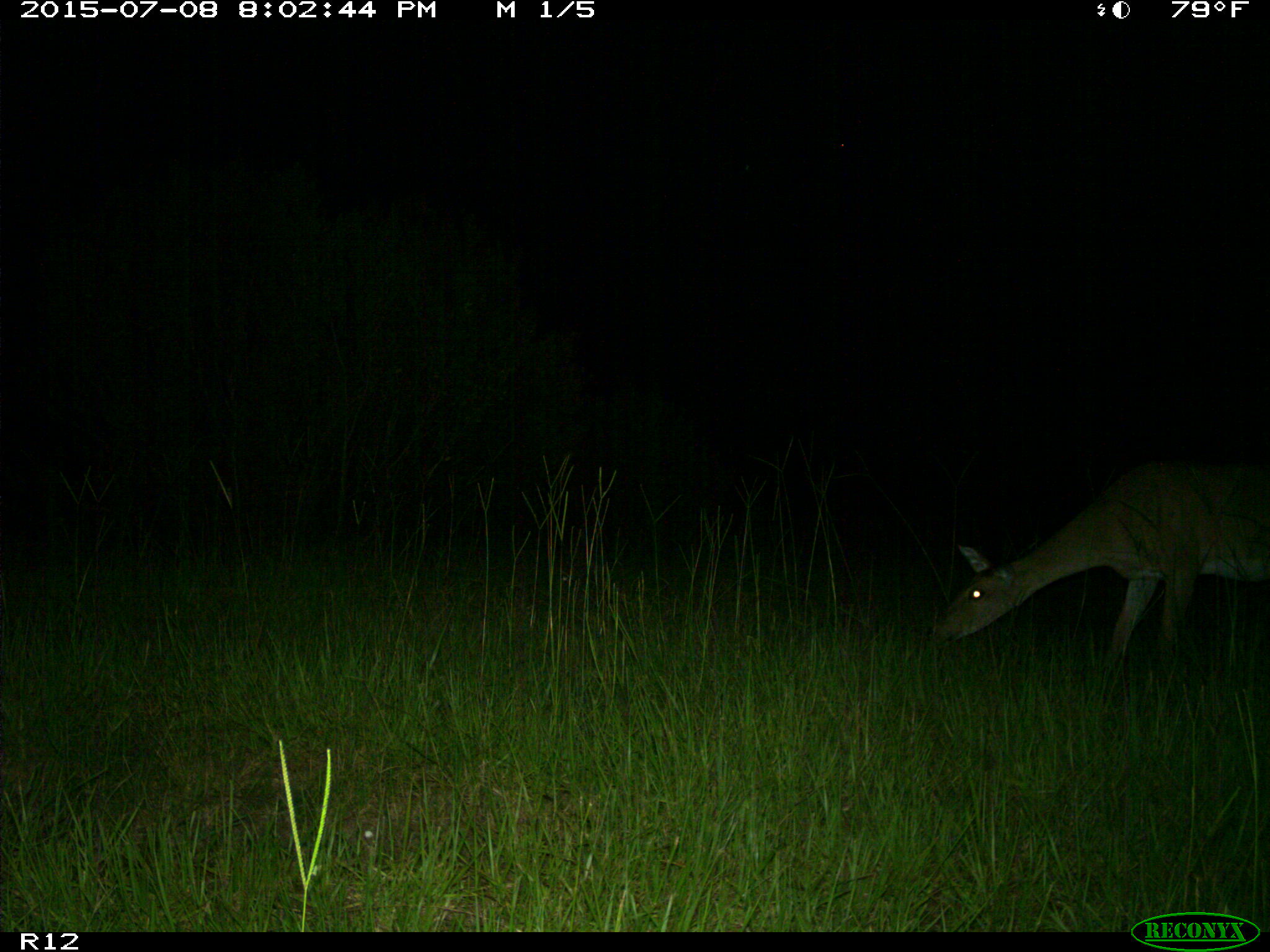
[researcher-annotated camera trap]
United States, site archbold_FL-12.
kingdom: Animalia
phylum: Chordata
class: Mammalia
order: Artiodactyla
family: Cervidae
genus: Odocoileus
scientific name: Odocoileus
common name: deer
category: unidentified deer